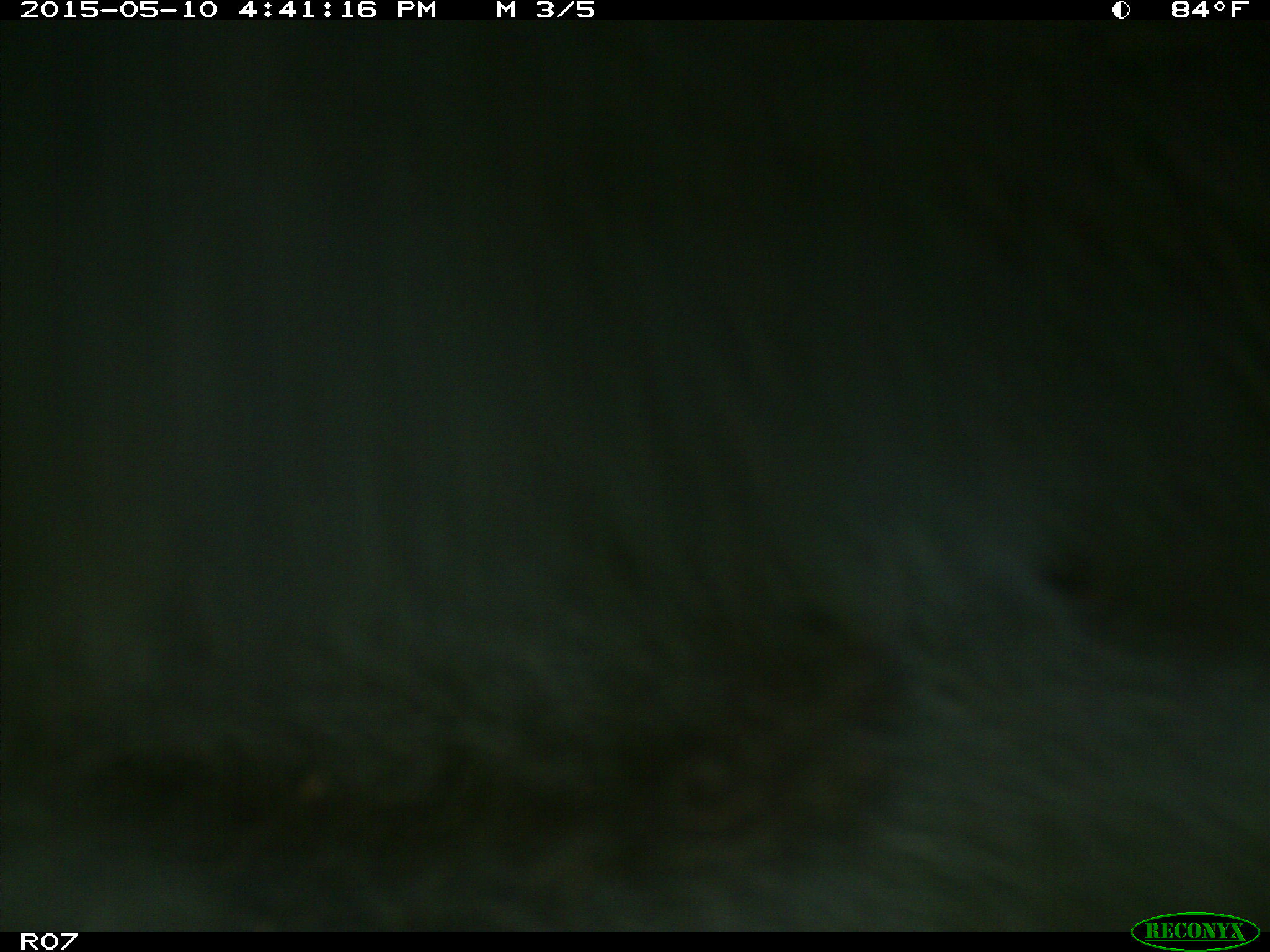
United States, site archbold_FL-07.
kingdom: Animalia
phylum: Chordata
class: Mammalia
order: Artiodactyla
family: Bovidae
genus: Bos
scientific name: Bos taurus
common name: domestic cow